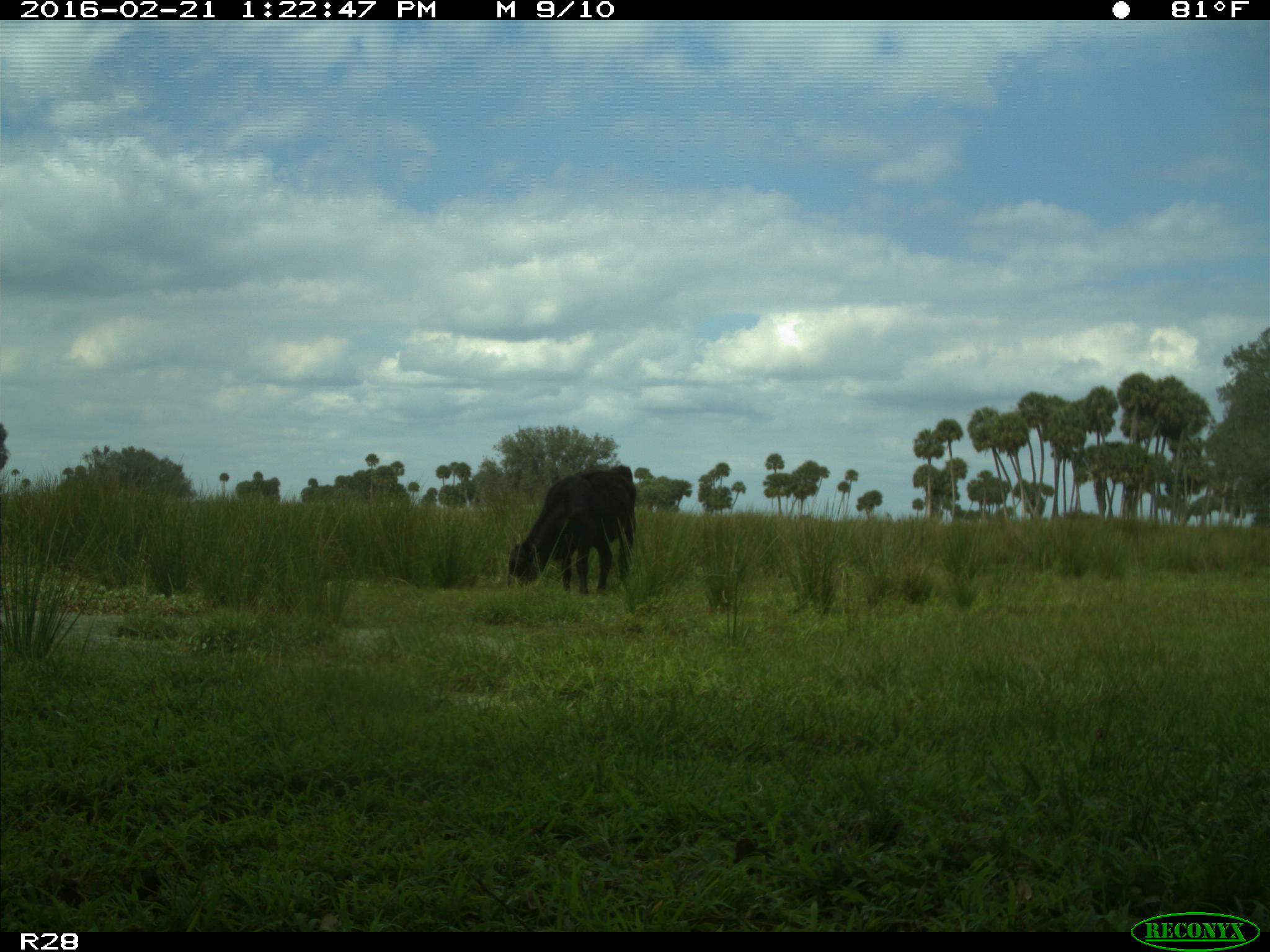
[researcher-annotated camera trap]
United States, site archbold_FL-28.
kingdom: Animalia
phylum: Chordata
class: Mammalia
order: Artiodactyla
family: Bovidae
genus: Bos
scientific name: Bos taurus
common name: domestic cow